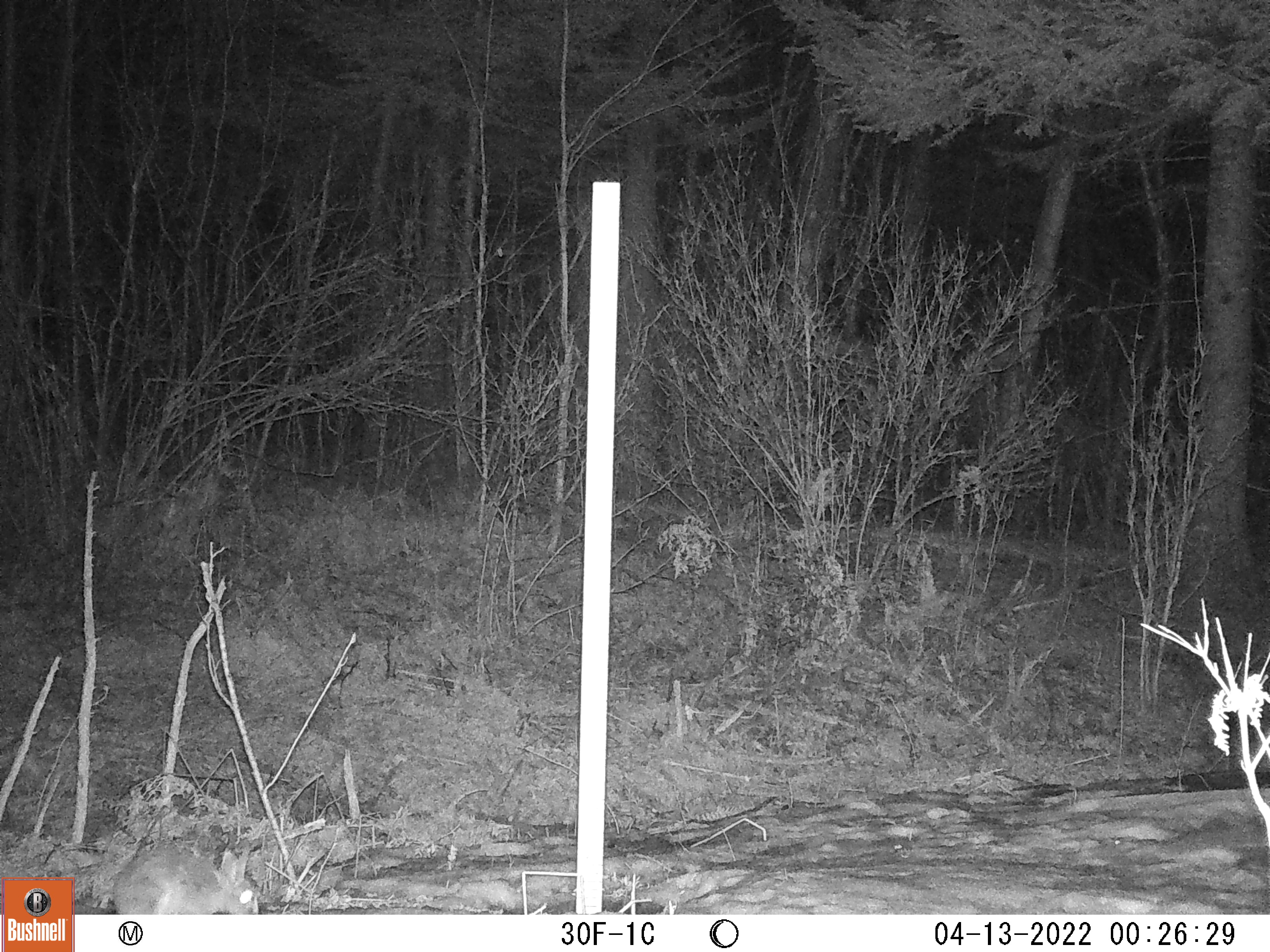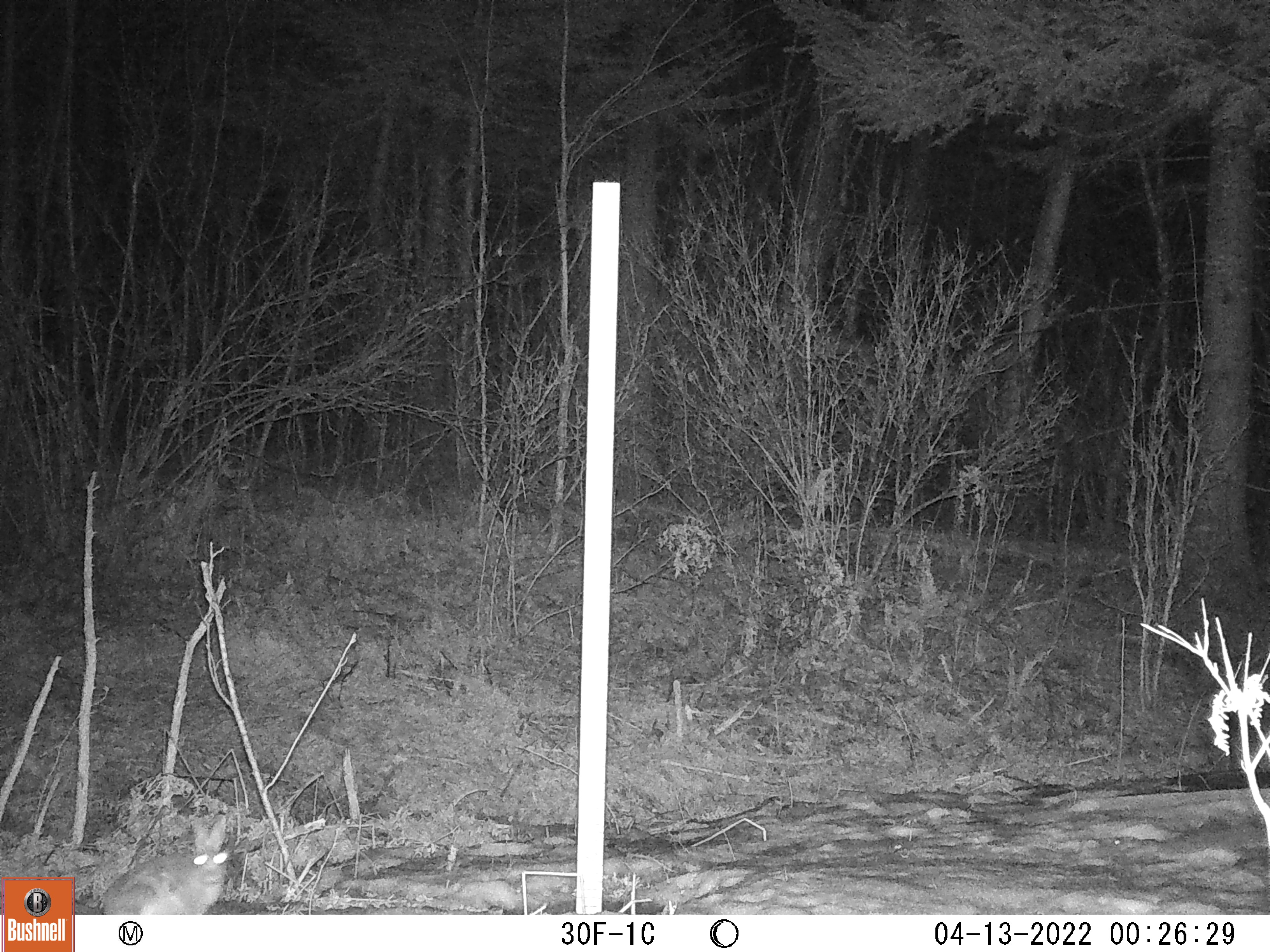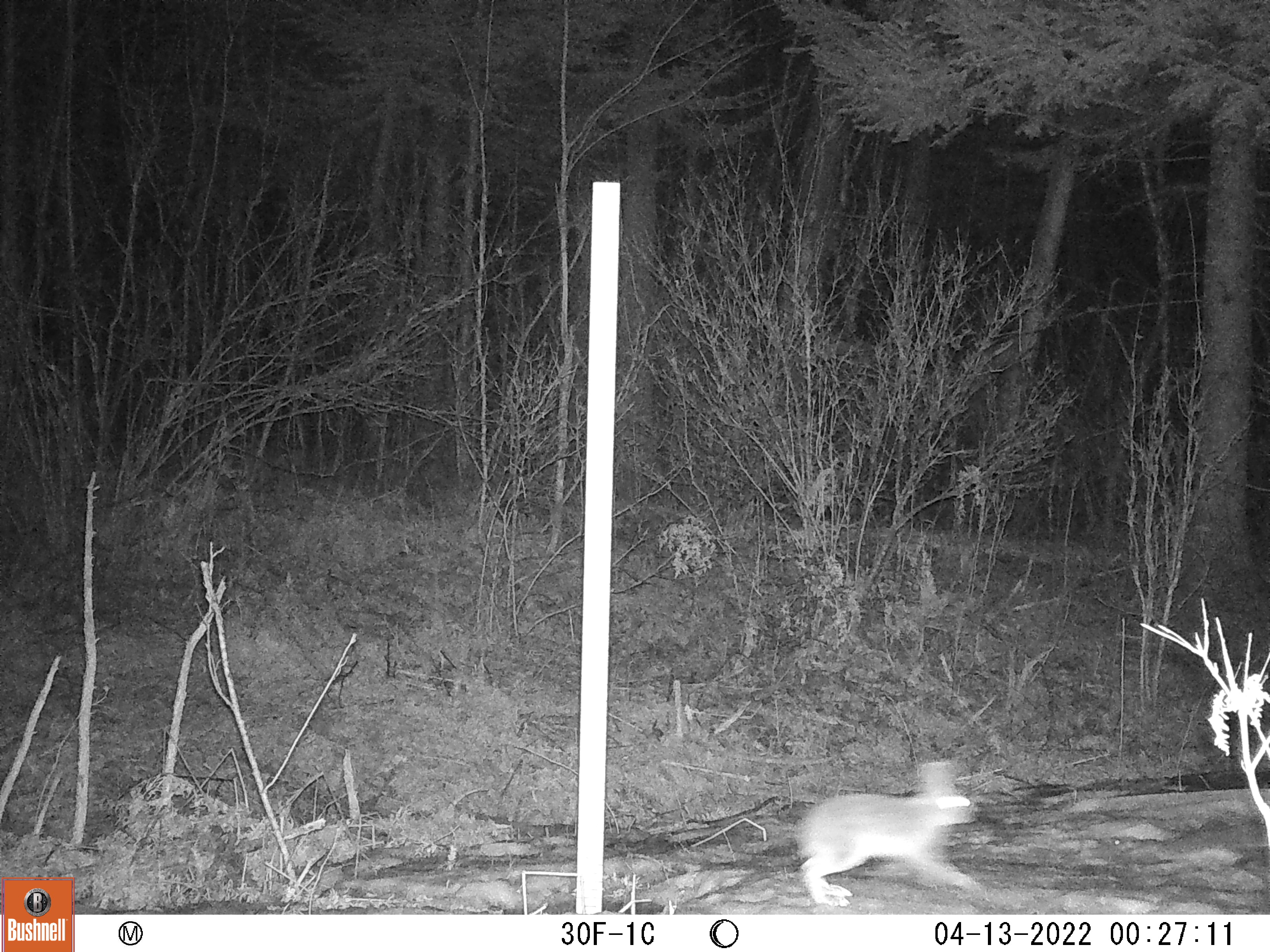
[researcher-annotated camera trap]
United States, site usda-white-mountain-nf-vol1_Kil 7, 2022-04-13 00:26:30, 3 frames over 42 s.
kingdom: Animalia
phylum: Chordata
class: Mammalia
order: Lagomorpha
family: Leporidae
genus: Lepus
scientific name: Lepus americanus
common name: snowshoe hare